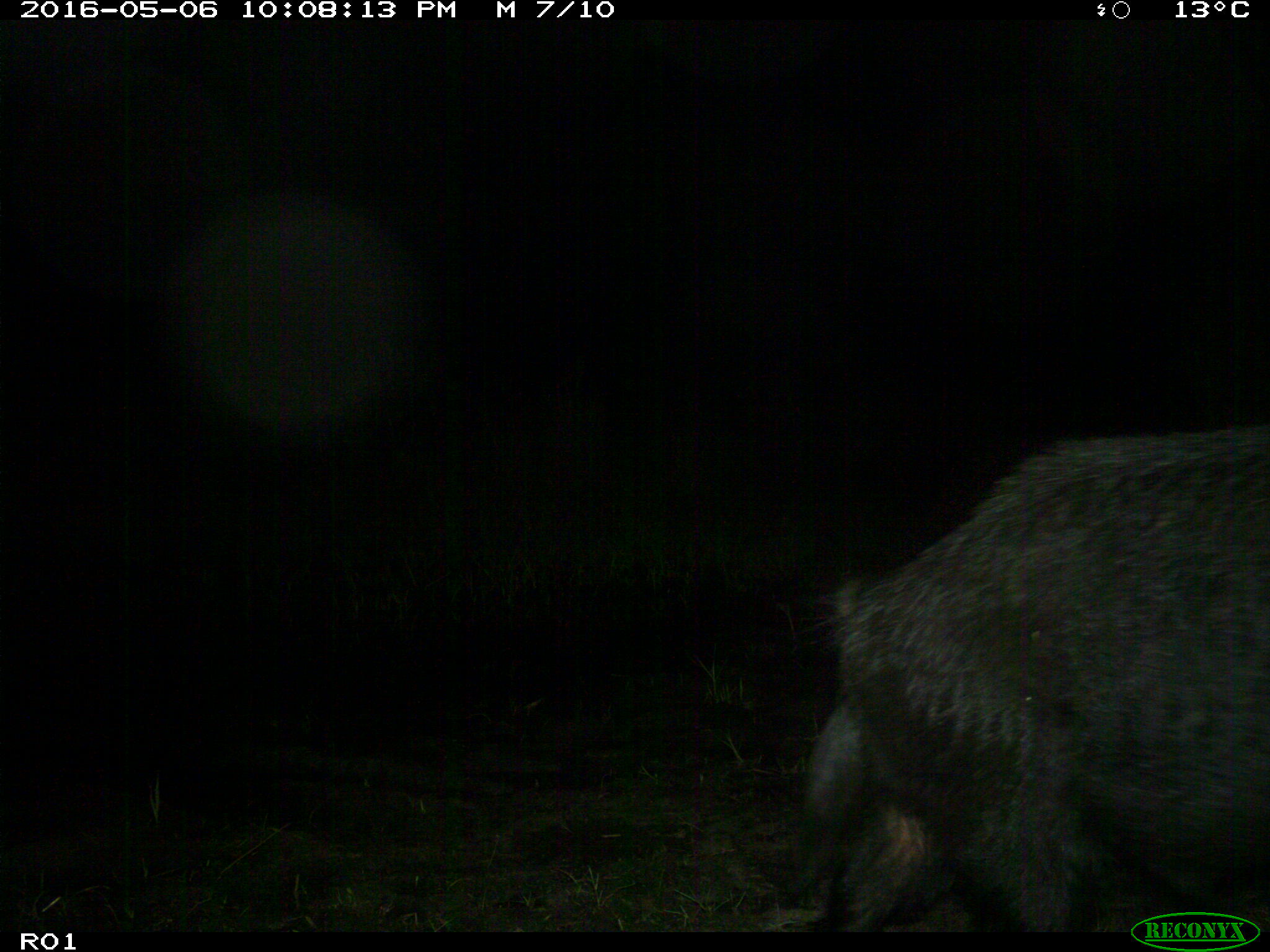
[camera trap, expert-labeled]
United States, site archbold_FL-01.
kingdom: Animalia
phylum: Chordata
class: Mammalia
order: Artiodactyla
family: Suidae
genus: Sus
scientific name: Sus scrofa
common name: wild boar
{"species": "Sus scrofa (wild boar)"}